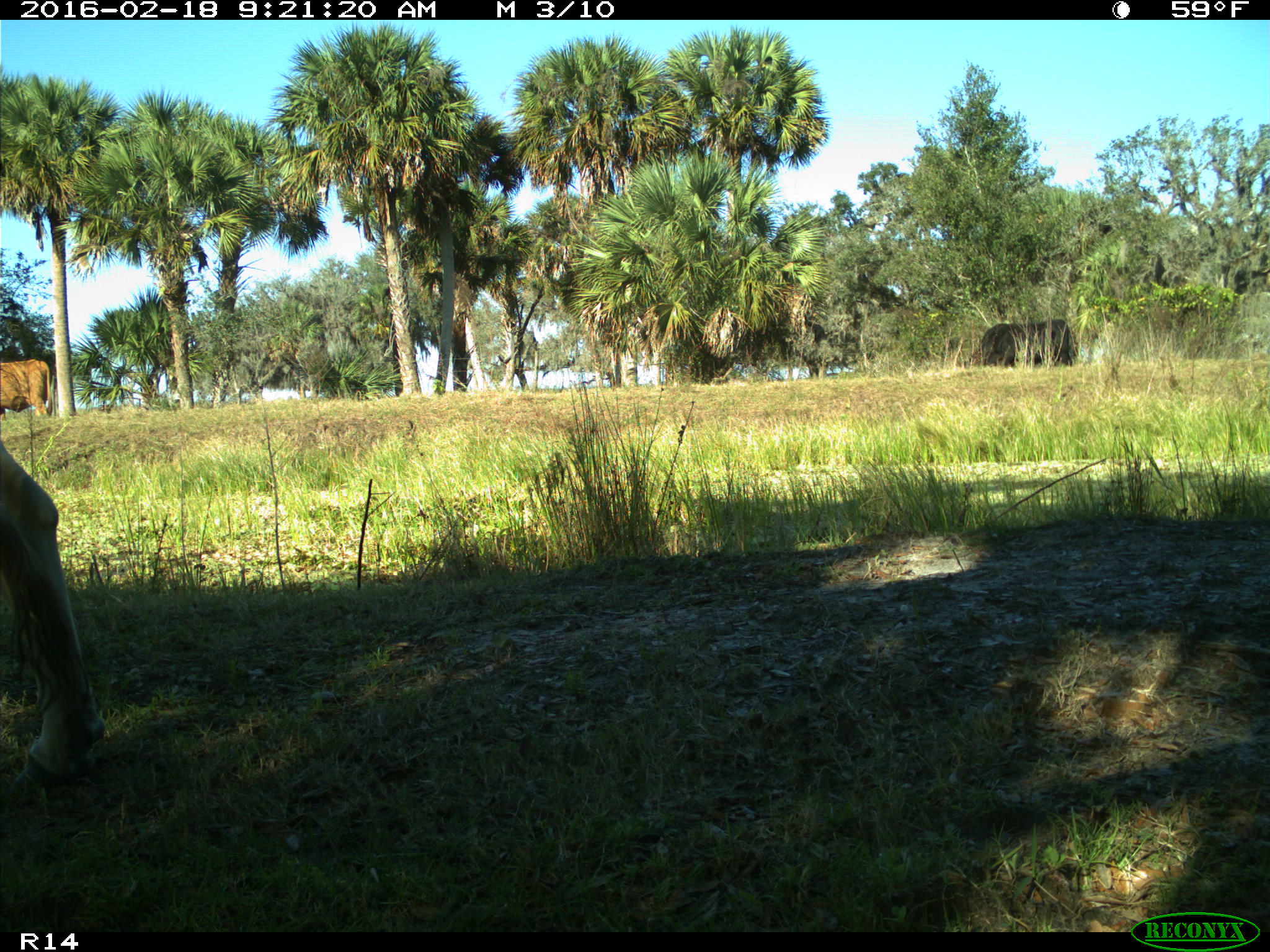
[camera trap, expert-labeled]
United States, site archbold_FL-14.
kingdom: Animalia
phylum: Chordata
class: Mammalia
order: Artiodactyla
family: Bovidae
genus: Bos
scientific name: Bos taurus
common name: domestic cow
Bos taurus (domestic cow).